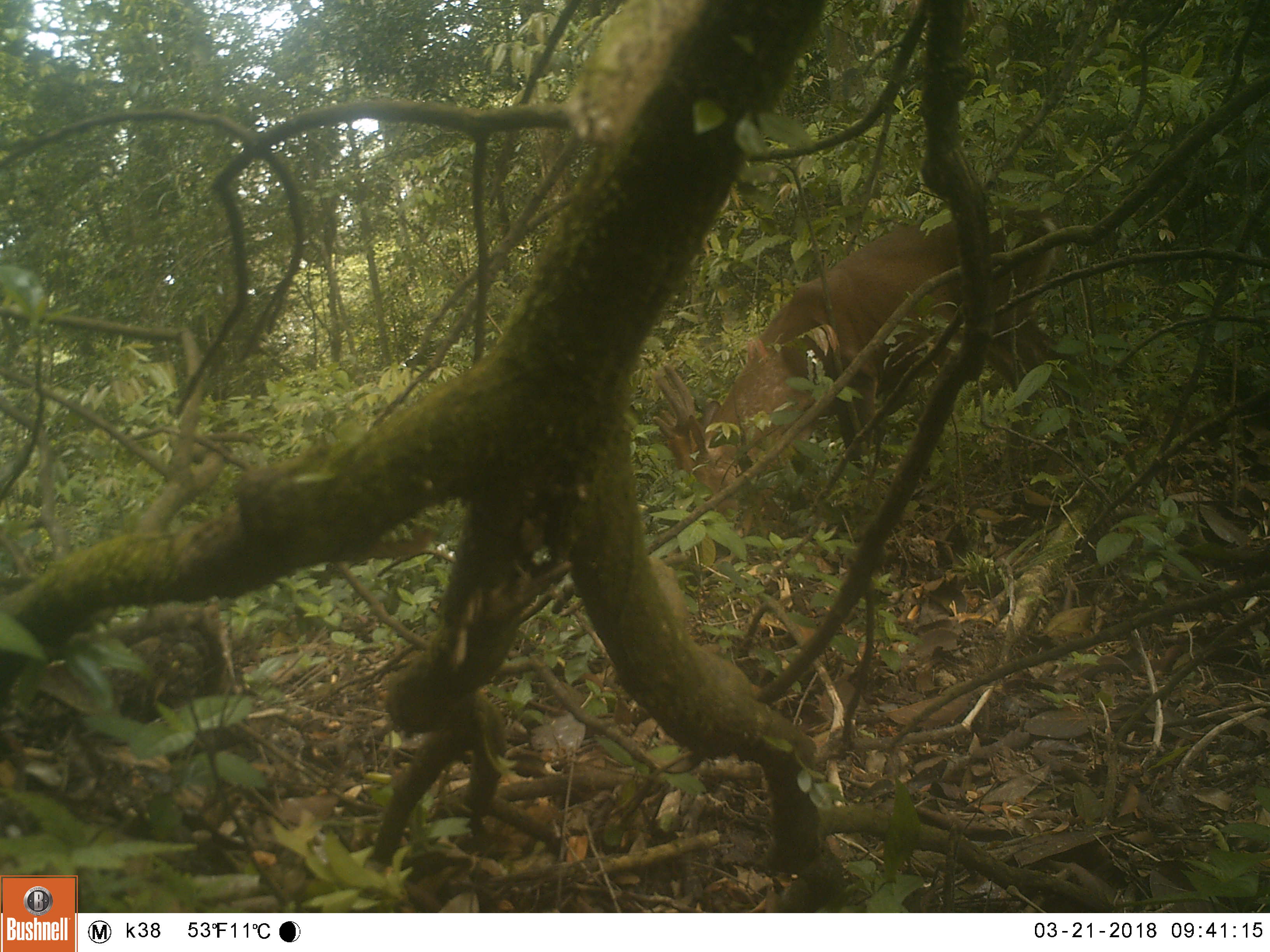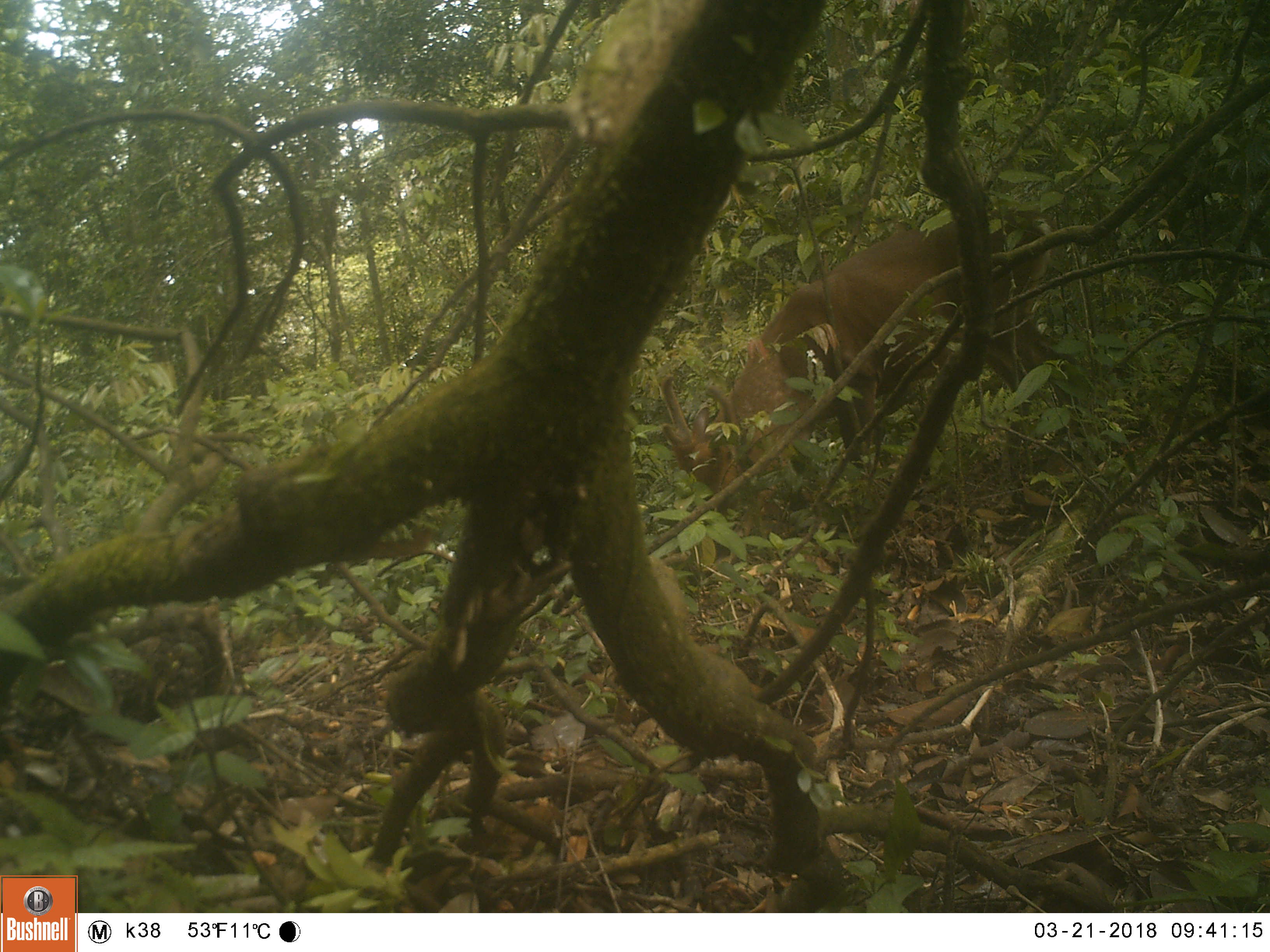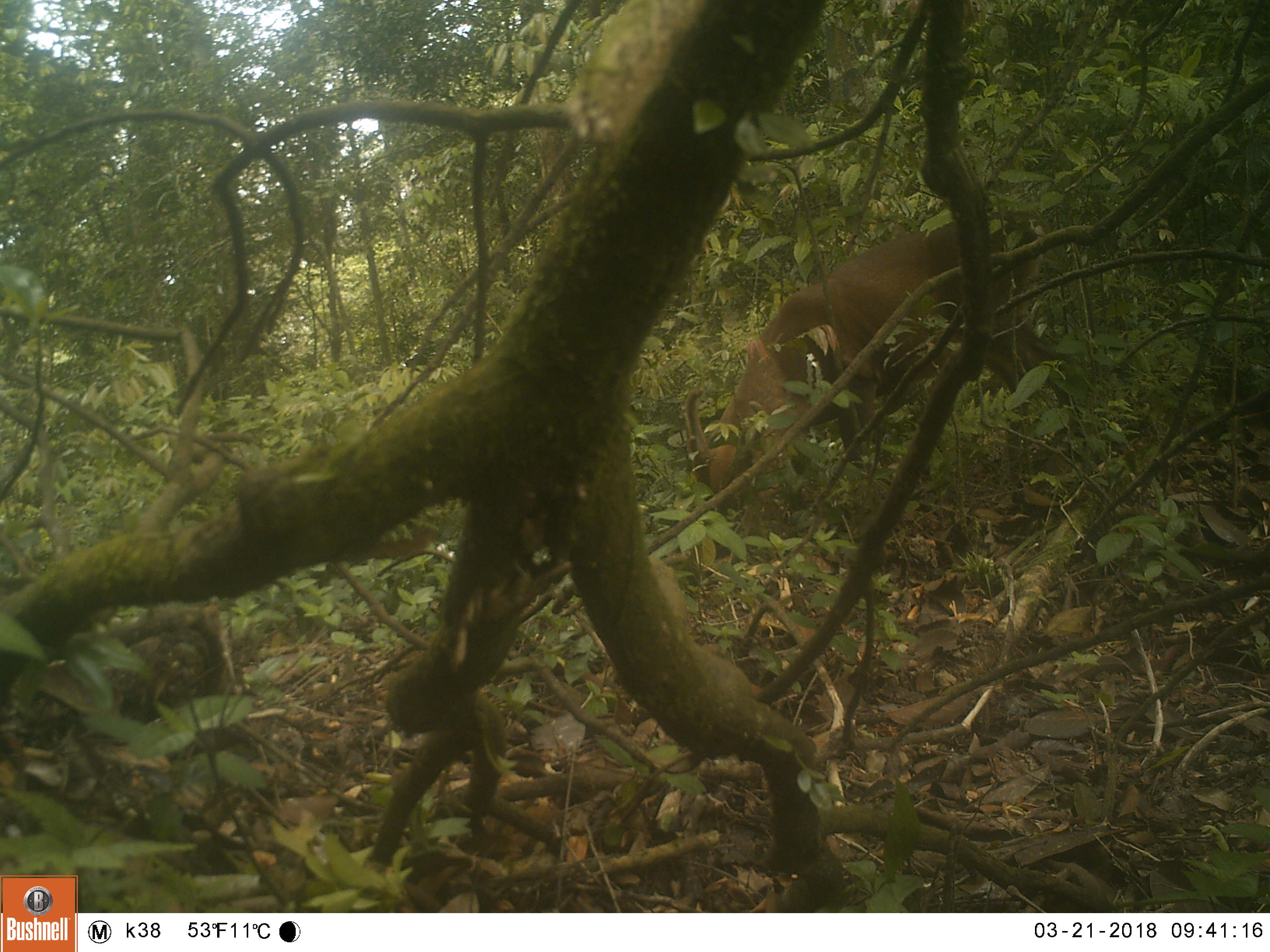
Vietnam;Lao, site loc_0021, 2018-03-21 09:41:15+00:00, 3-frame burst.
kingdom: Animalia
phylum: Chordata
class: Mammalia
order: Artiodactyla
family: Cervidae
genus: Muntiacus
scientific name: Muntiacus vuquangensis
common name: large-antlered muntjac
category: large antlered muntjac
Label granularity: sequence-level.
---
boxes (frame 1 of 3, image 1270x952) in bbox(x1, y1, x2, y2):
large antlered muntjac: bbox(650, 202, 1081, 577)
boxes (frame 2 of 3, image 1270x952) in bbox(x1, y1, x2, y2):
large antlered muntjac: bbox(656, 208, 1082, 585)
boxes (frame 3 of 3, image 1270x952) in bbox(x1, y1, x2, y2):
large antlered muntjac: bbox(682, 208, 1078, 557)